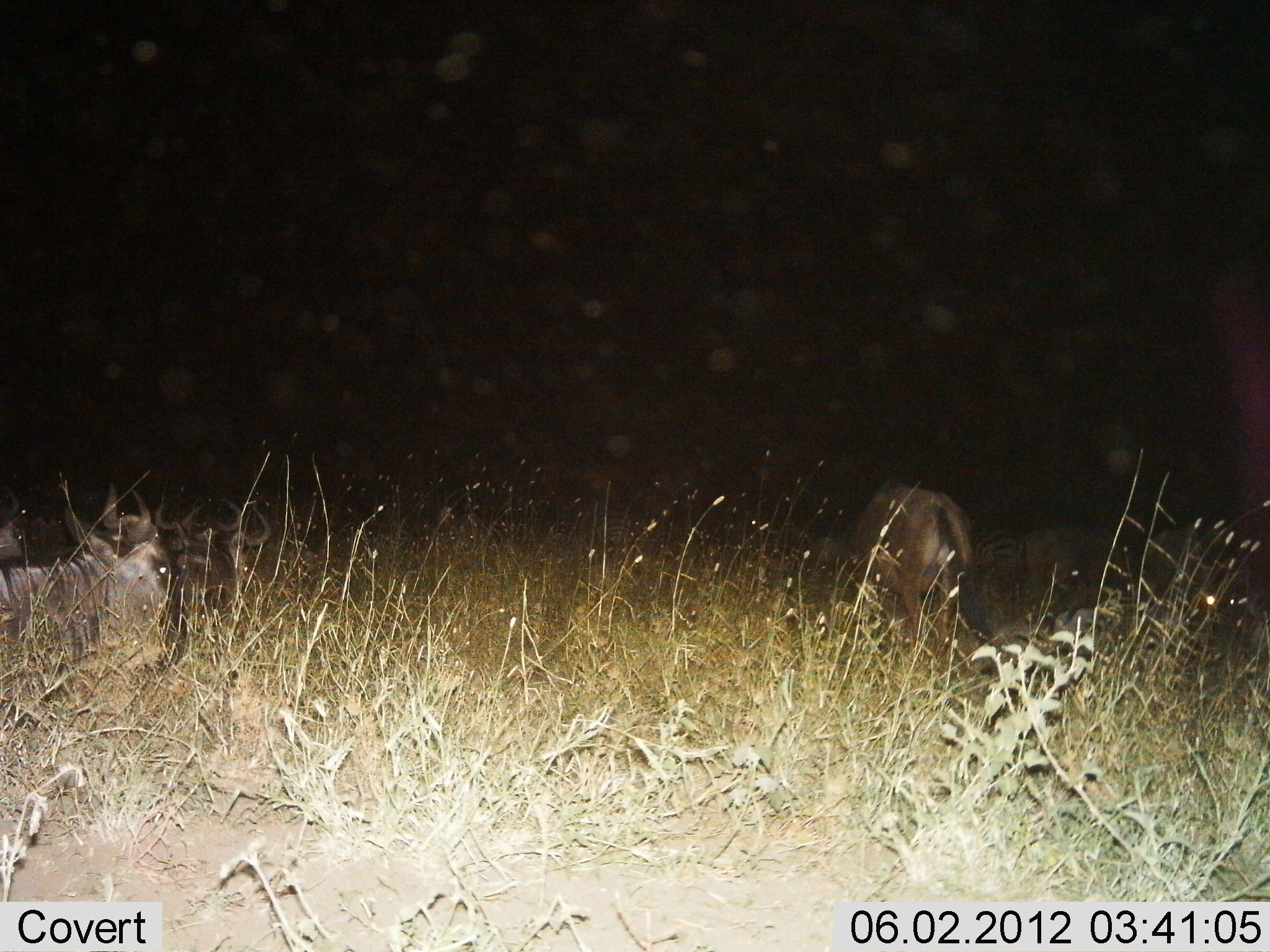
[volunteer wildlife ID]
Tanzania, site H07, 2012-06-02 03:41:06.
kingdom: Animalia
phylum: Chordata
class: Mammalia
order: Artiodactyla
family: Bovidae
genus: Connochaetes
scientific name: Connochaetes taurinus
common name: blue wildebeest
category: wildebeest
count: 6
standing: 37%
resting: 89%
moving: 5%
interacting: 5%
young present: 0%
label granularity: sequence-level